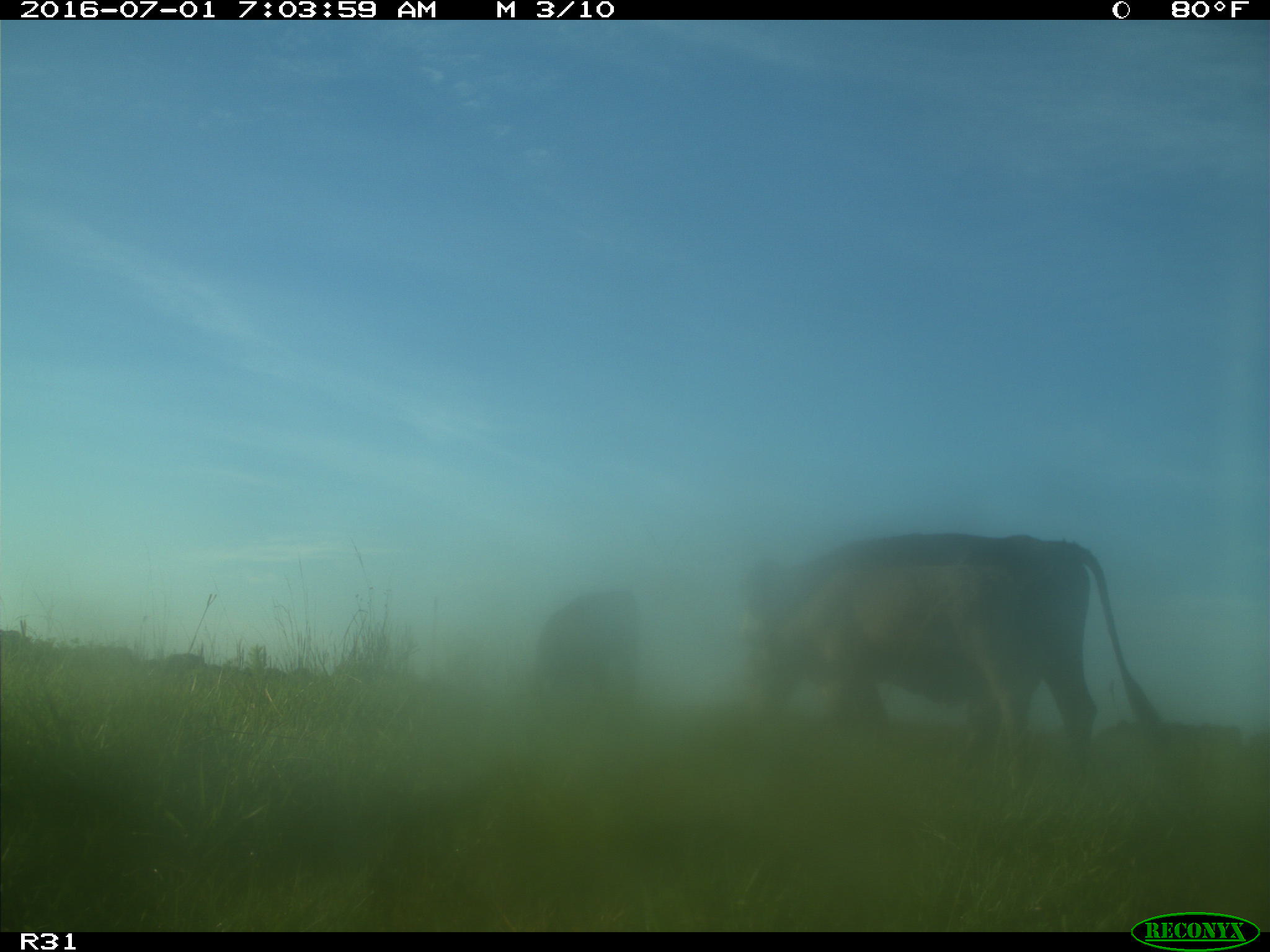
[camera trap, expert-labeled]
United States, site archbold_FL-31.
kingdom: Animalia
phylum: Chordata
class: Mammalia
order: Artiodactyla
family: Bovidae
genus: Bos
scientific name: Bos taurus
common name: domestic cow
Bos taurus (domestic cow).